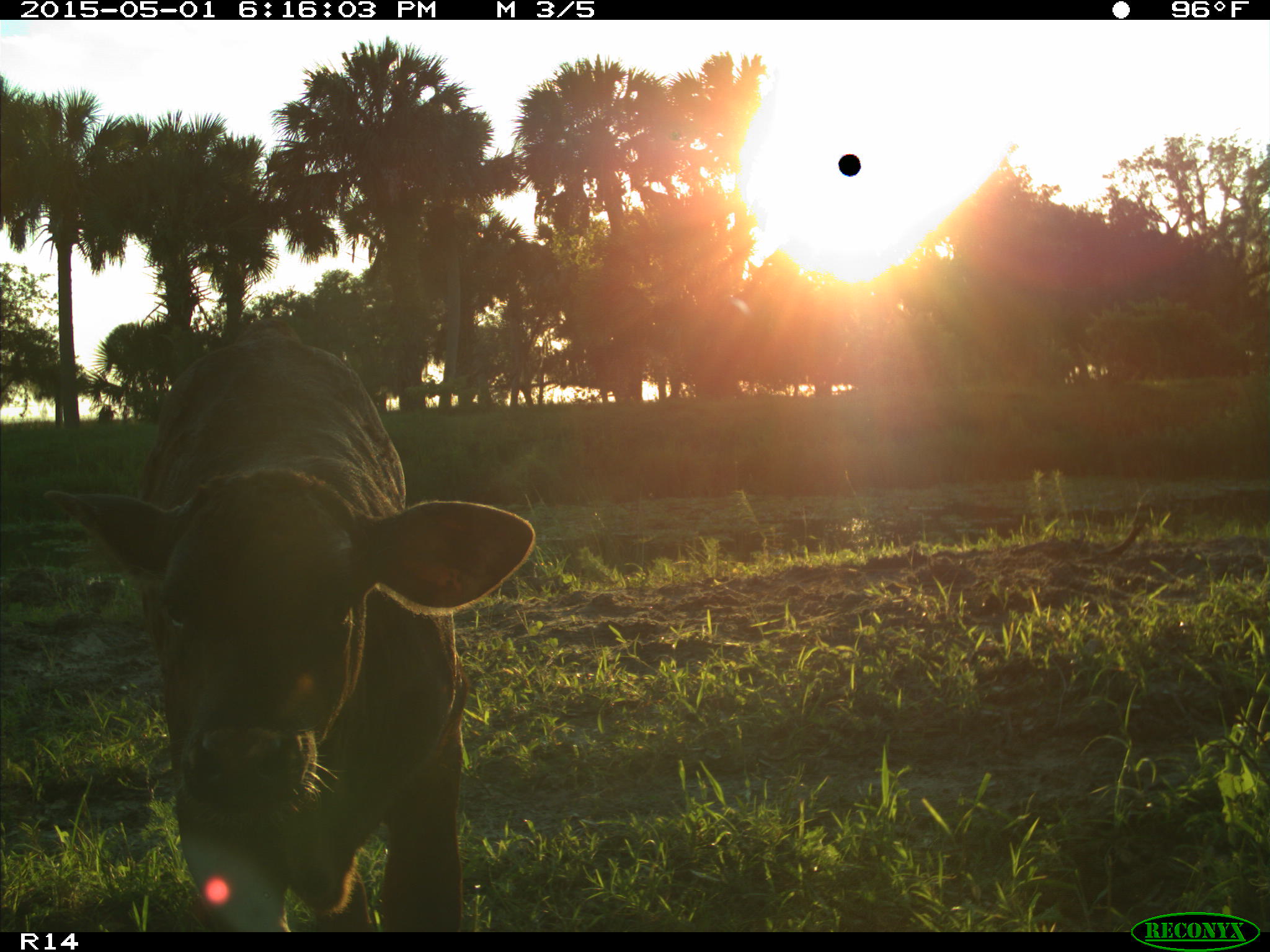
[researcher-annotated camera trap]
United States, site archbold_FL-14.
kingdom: Animalia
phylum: Chordata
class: Mammalia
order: Artiodactyla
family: Bovidae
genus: Bos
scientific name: Bos taurus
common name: domestic cow